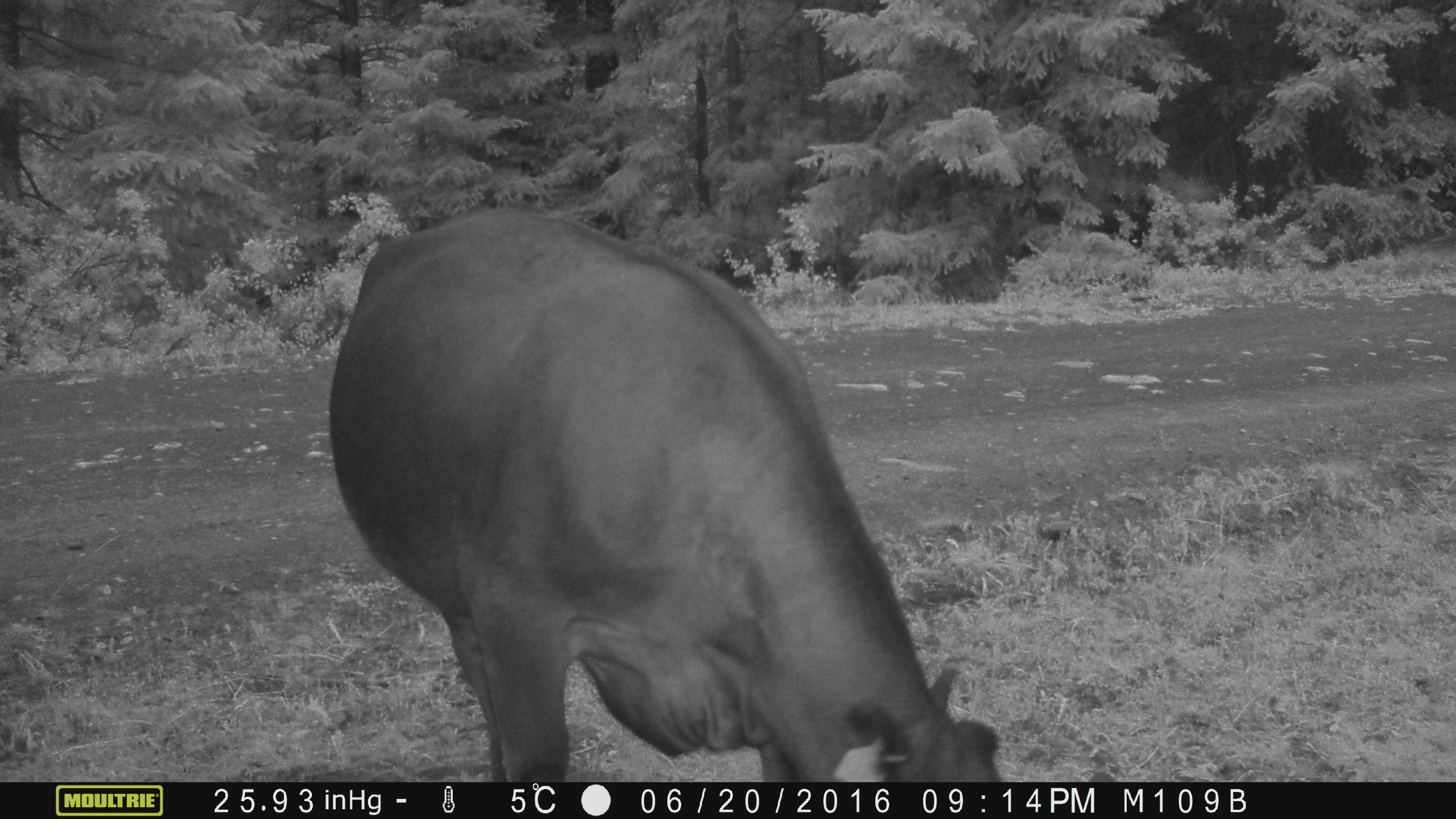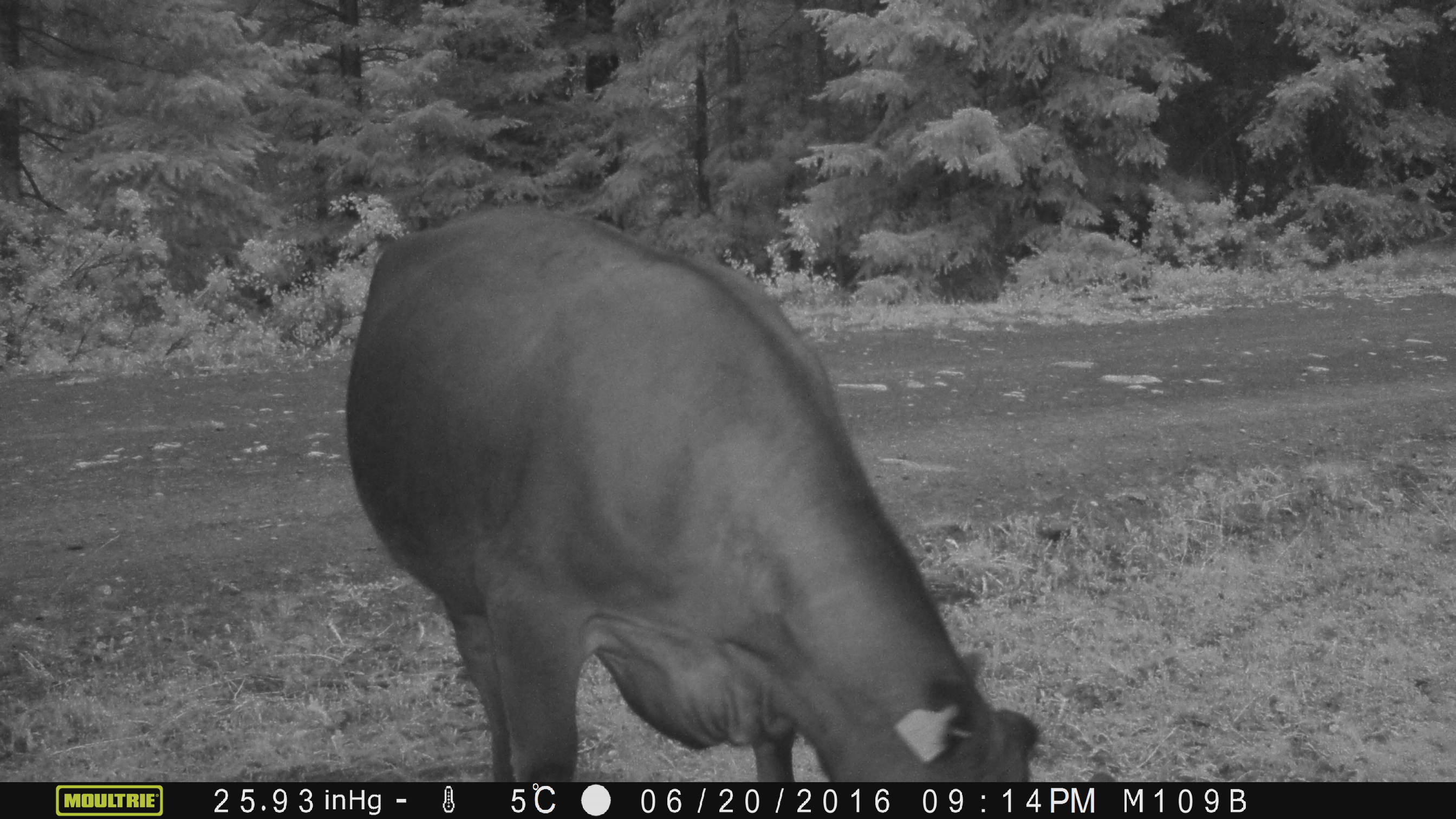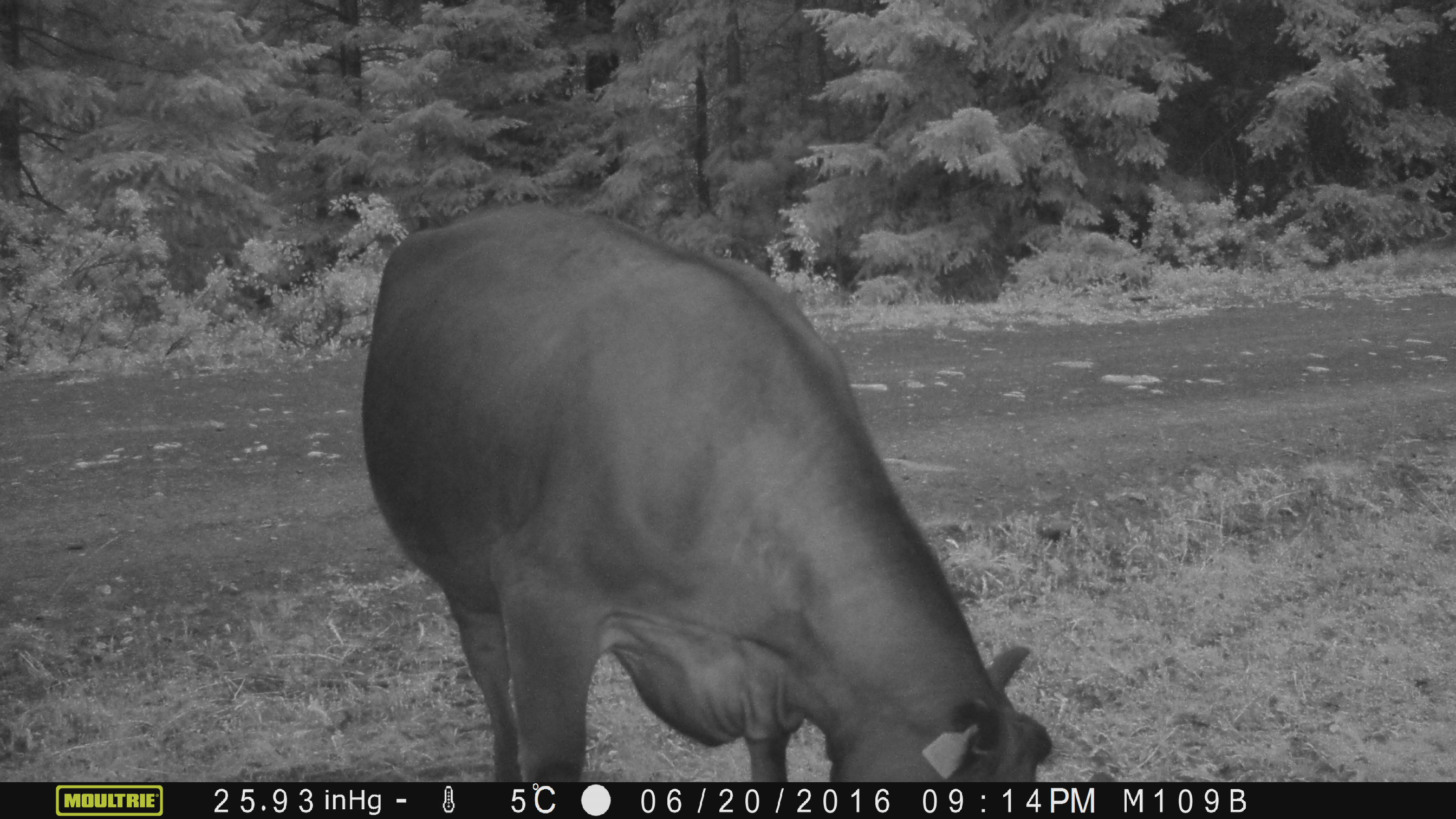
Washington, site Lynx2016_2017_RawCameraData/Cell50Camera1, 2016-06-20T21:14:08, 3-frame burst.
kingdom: Animalia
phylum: Chordata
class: Mammalia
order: Artiodactyla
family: Bovidae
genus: Bos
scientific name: Bos taurus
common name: domestic cattle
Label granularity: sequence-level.